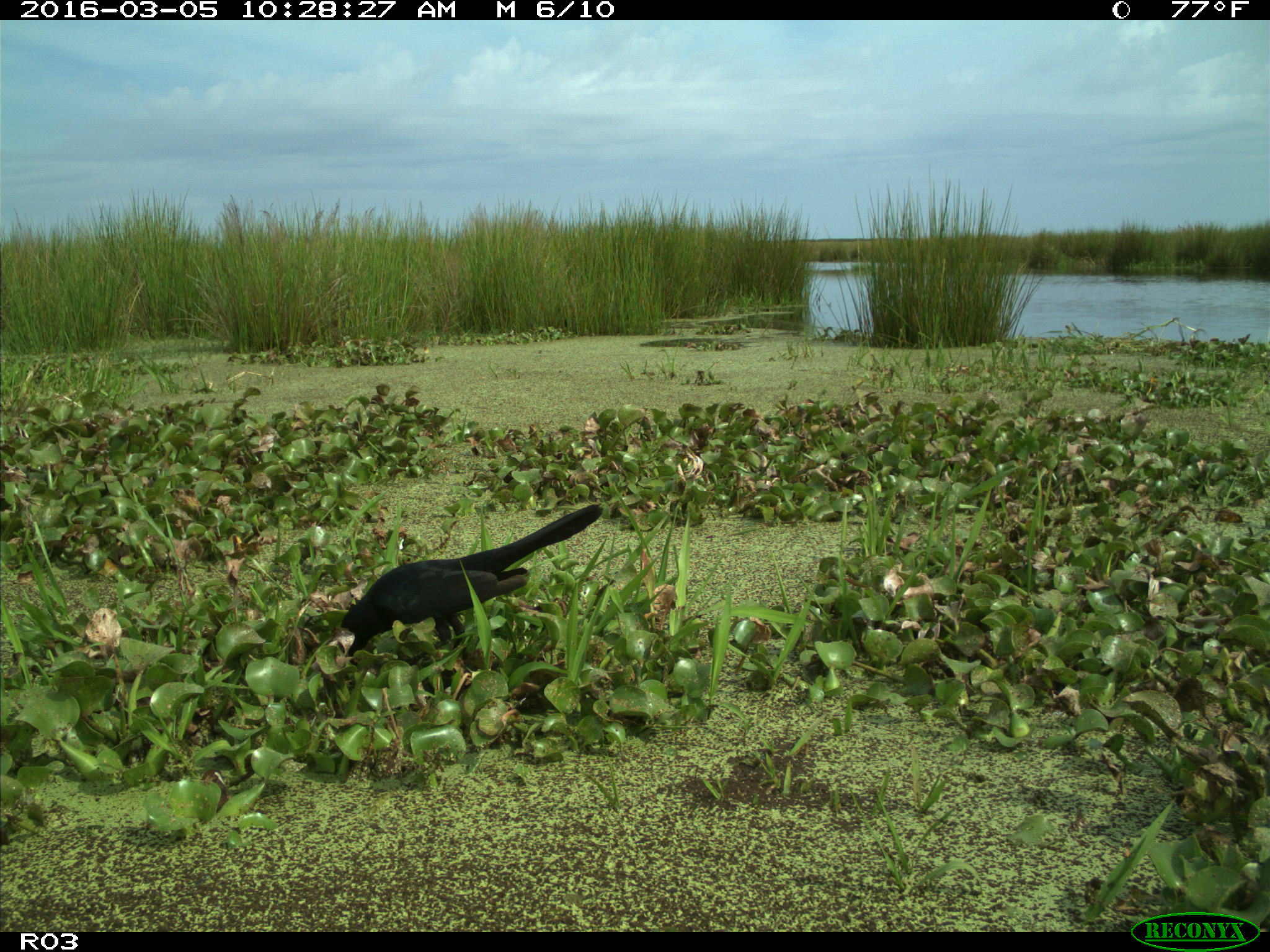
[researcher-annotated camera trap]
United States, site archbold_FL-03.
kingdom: Animalia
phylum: Chordata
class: Aves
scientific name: Aves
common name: birds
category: unidentified bird